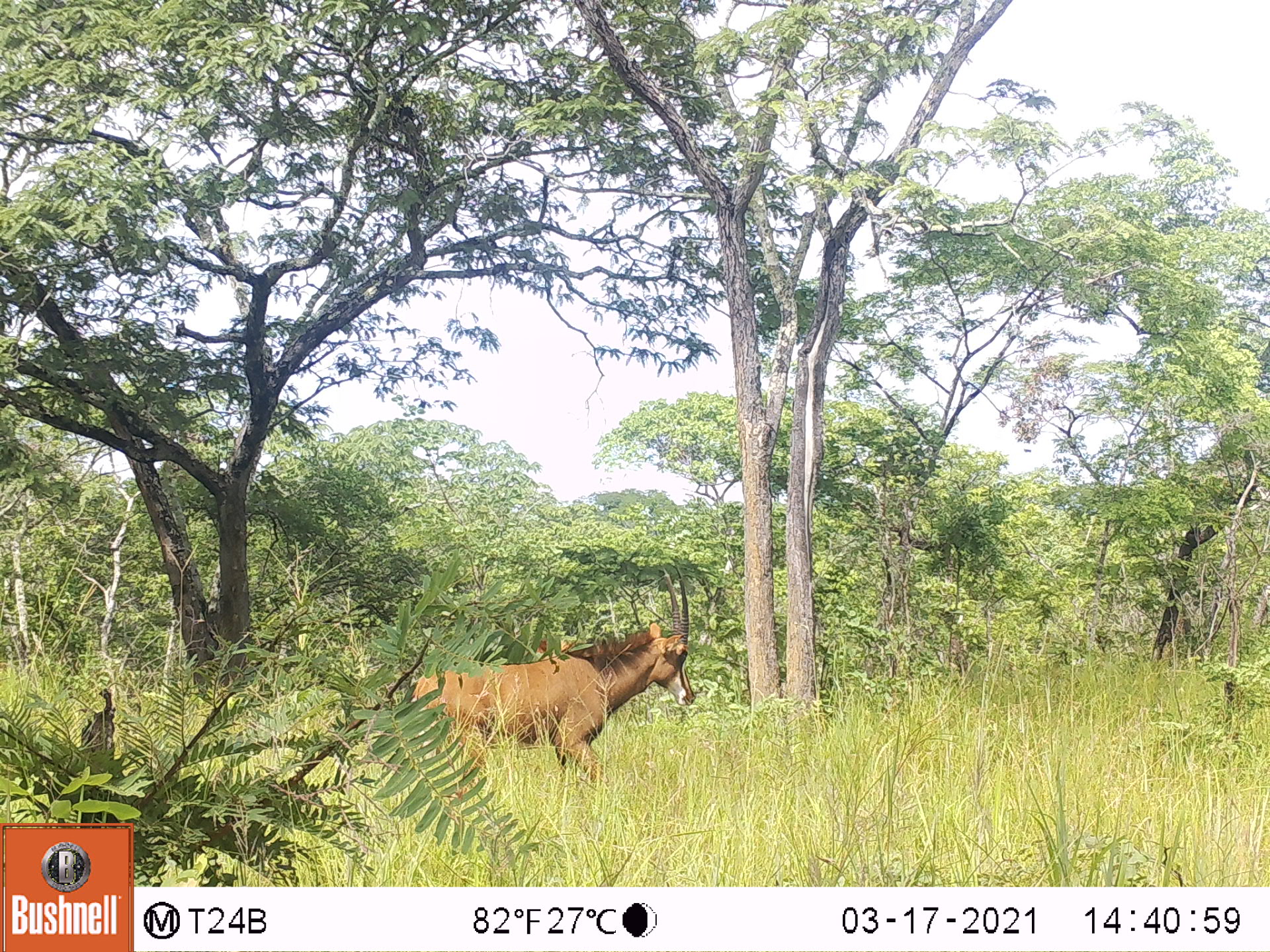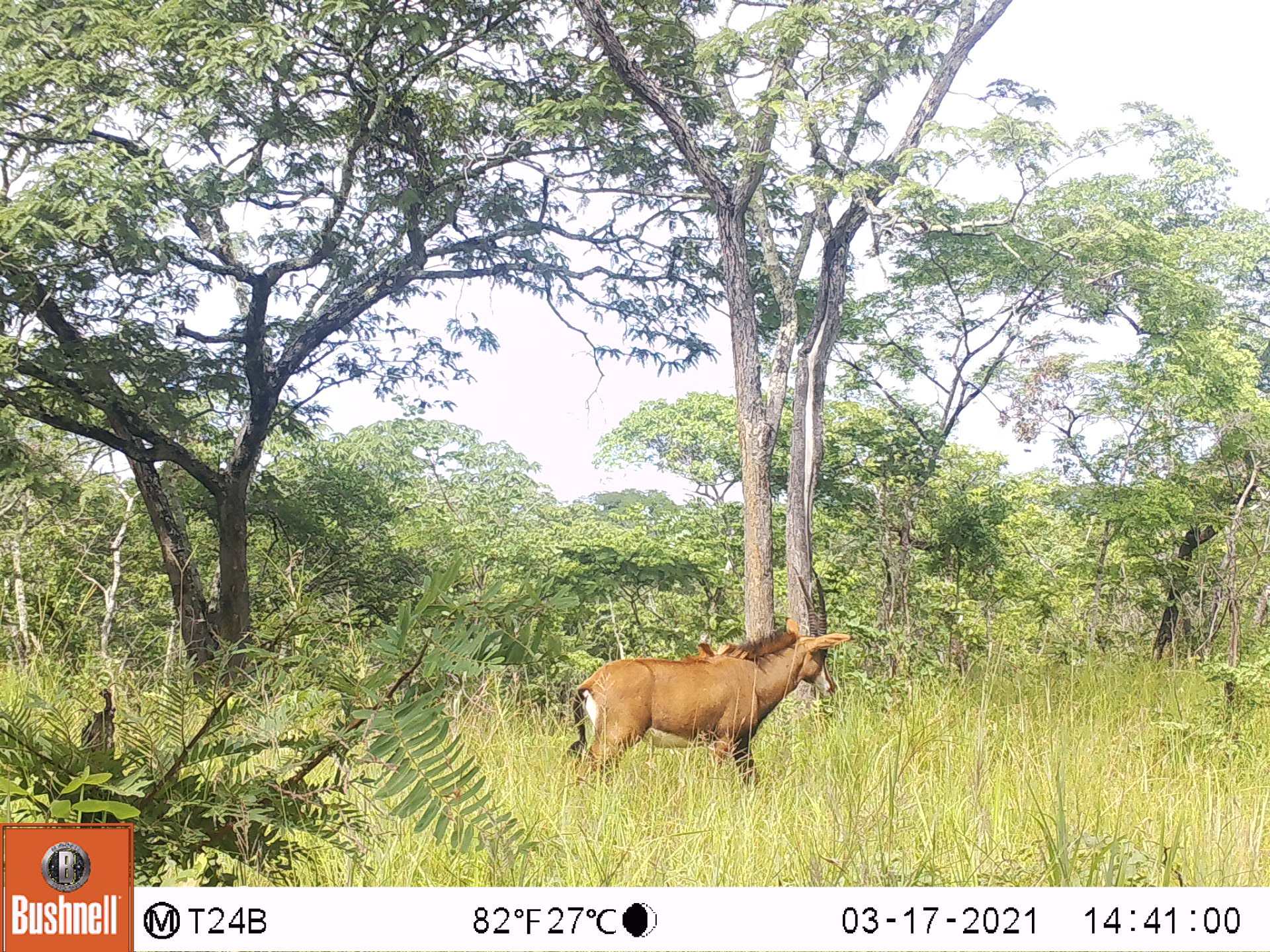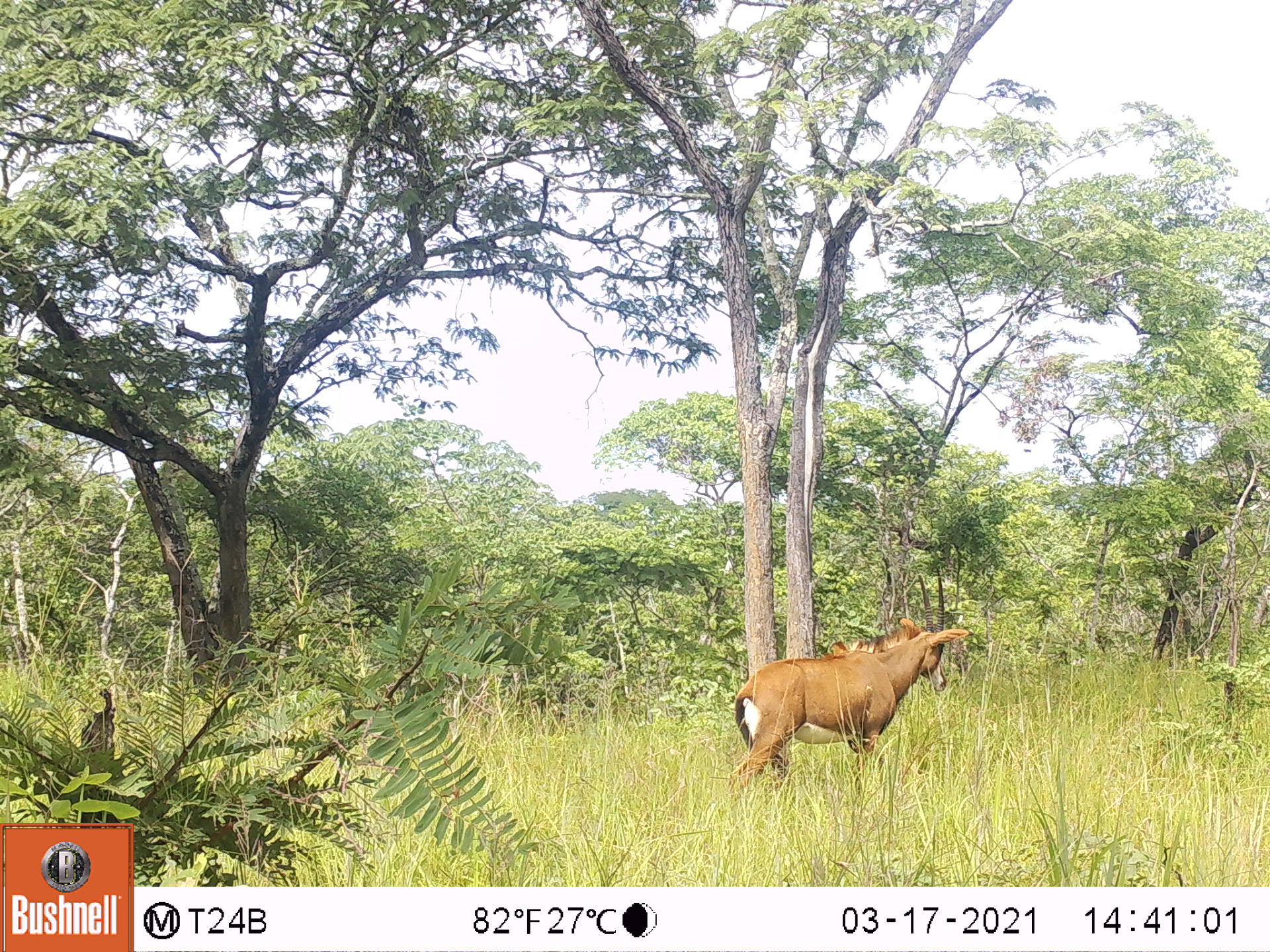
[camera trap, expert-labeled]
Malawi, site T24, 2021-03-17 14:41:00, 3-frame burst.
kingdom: Animalia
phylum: Chordata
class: Mammalia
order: Artiodactyla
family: Bovidae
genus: Hippotragus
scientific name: Hippotragus niger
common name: sable antelope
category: sable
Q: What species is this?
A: Sable (sable antelope) (Hippotragus niger).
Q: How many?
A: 1.